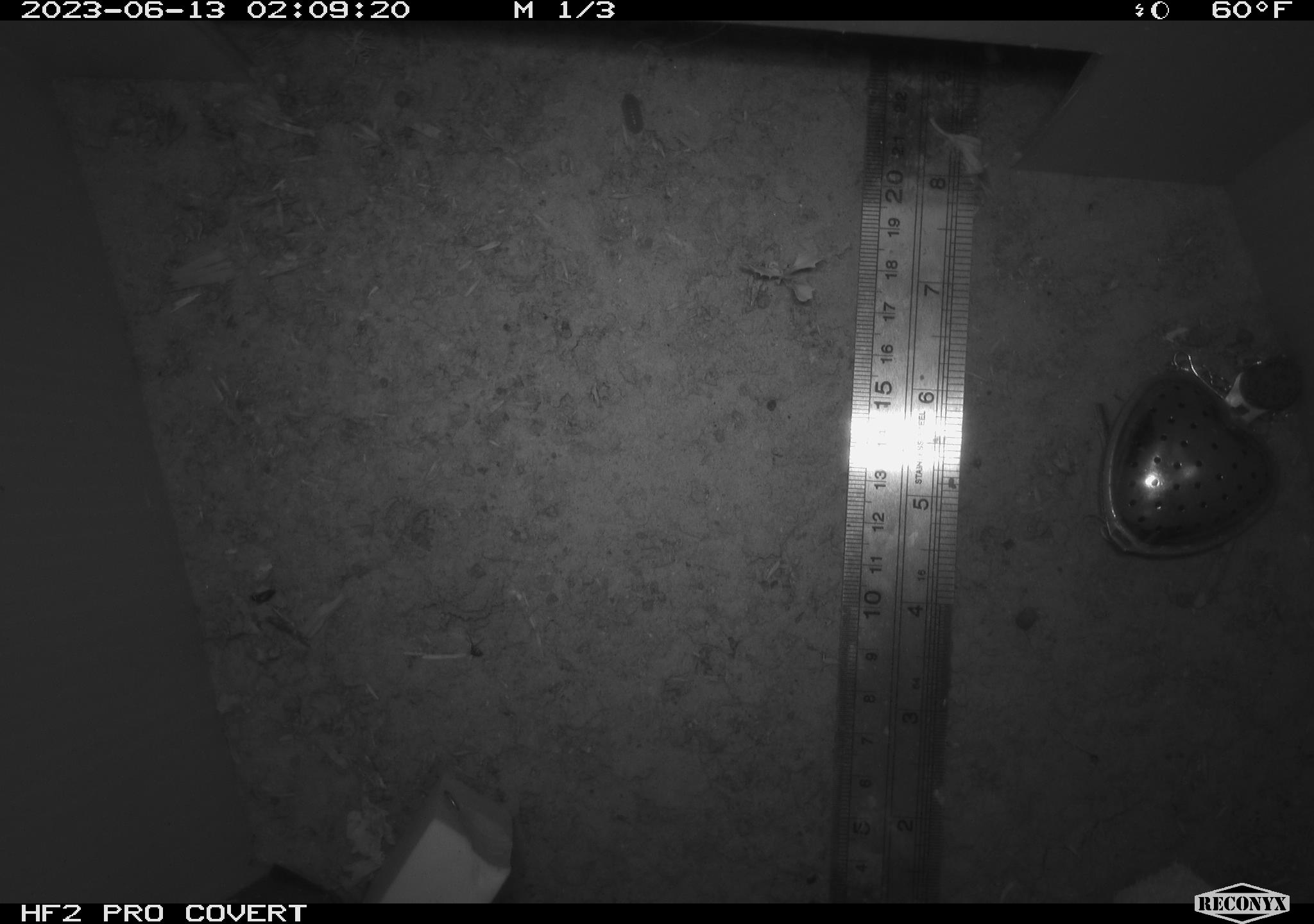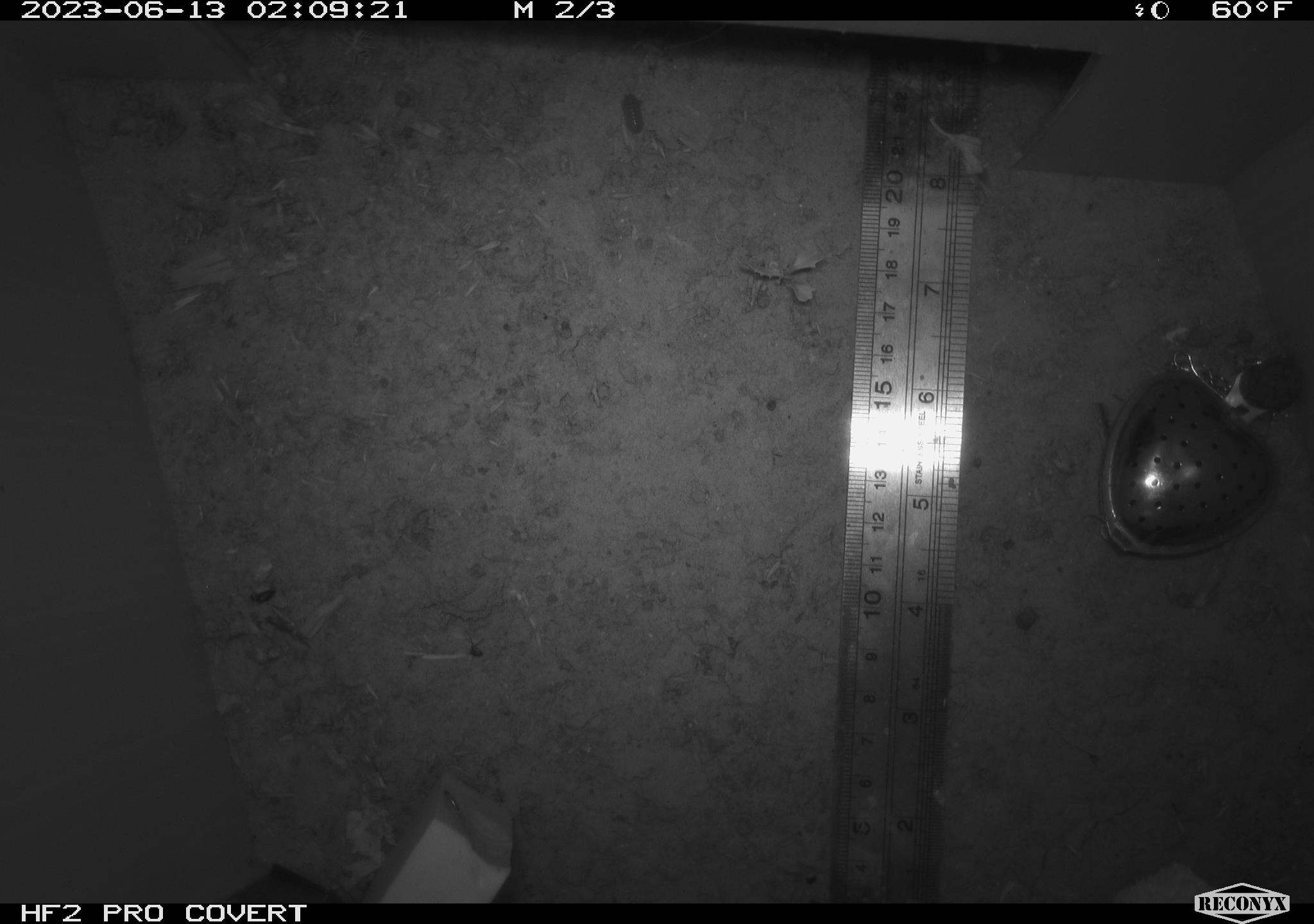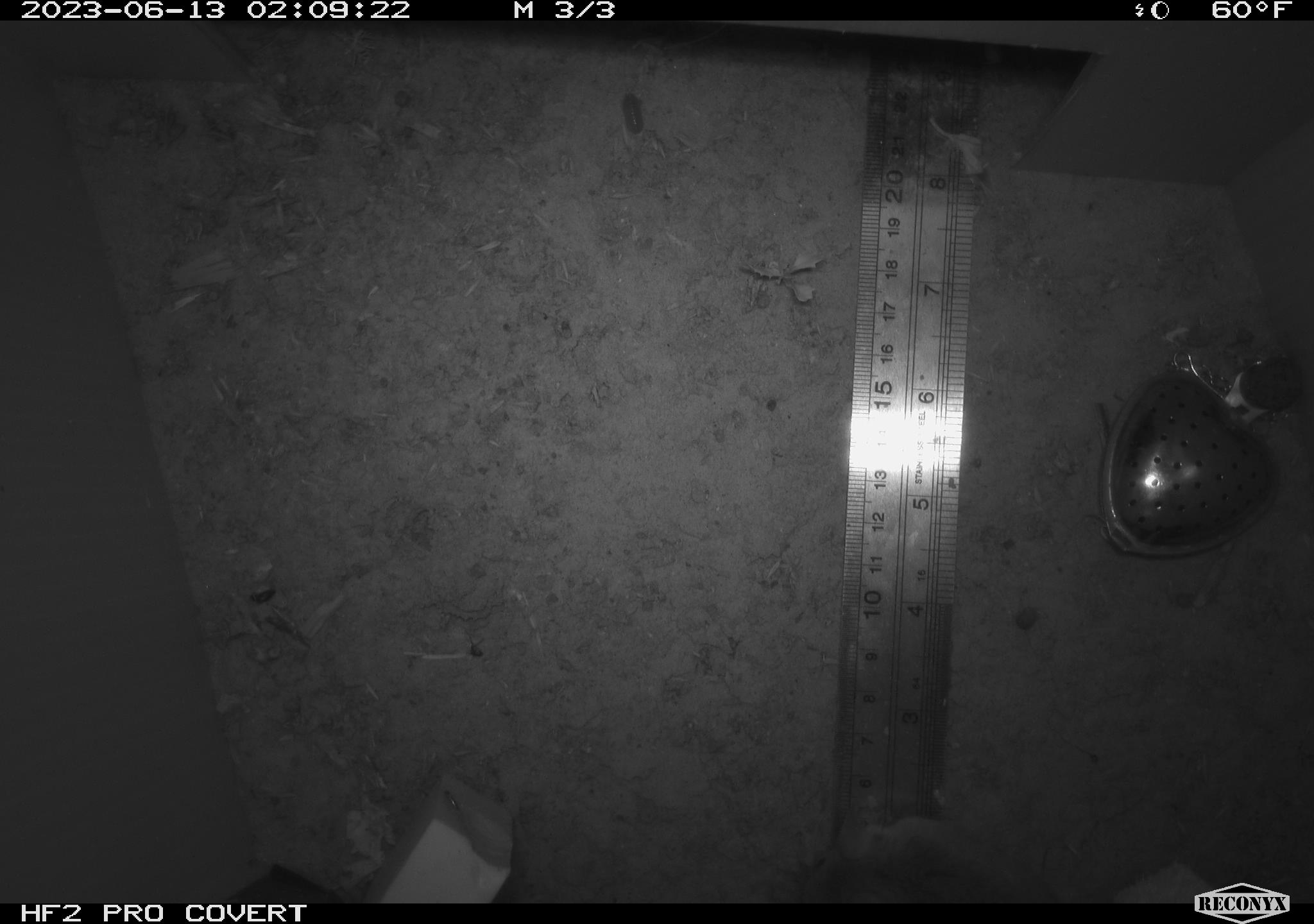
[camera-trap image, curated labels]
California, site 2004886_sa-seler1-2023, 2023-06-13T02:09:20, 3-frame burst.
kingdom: Animalia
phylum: Chordata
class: Mammalia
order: Rodentia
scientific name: Rodentia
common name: mouse species